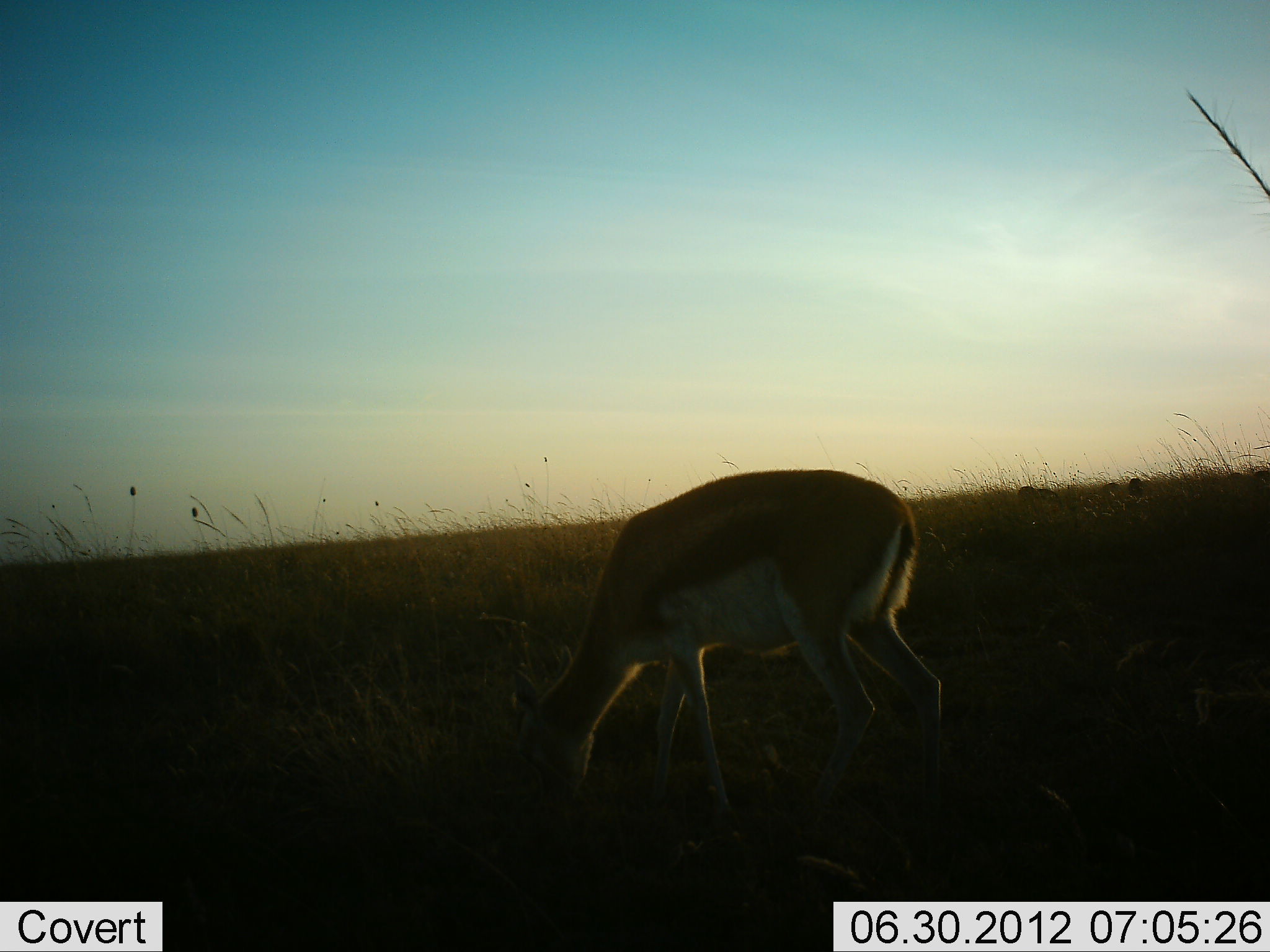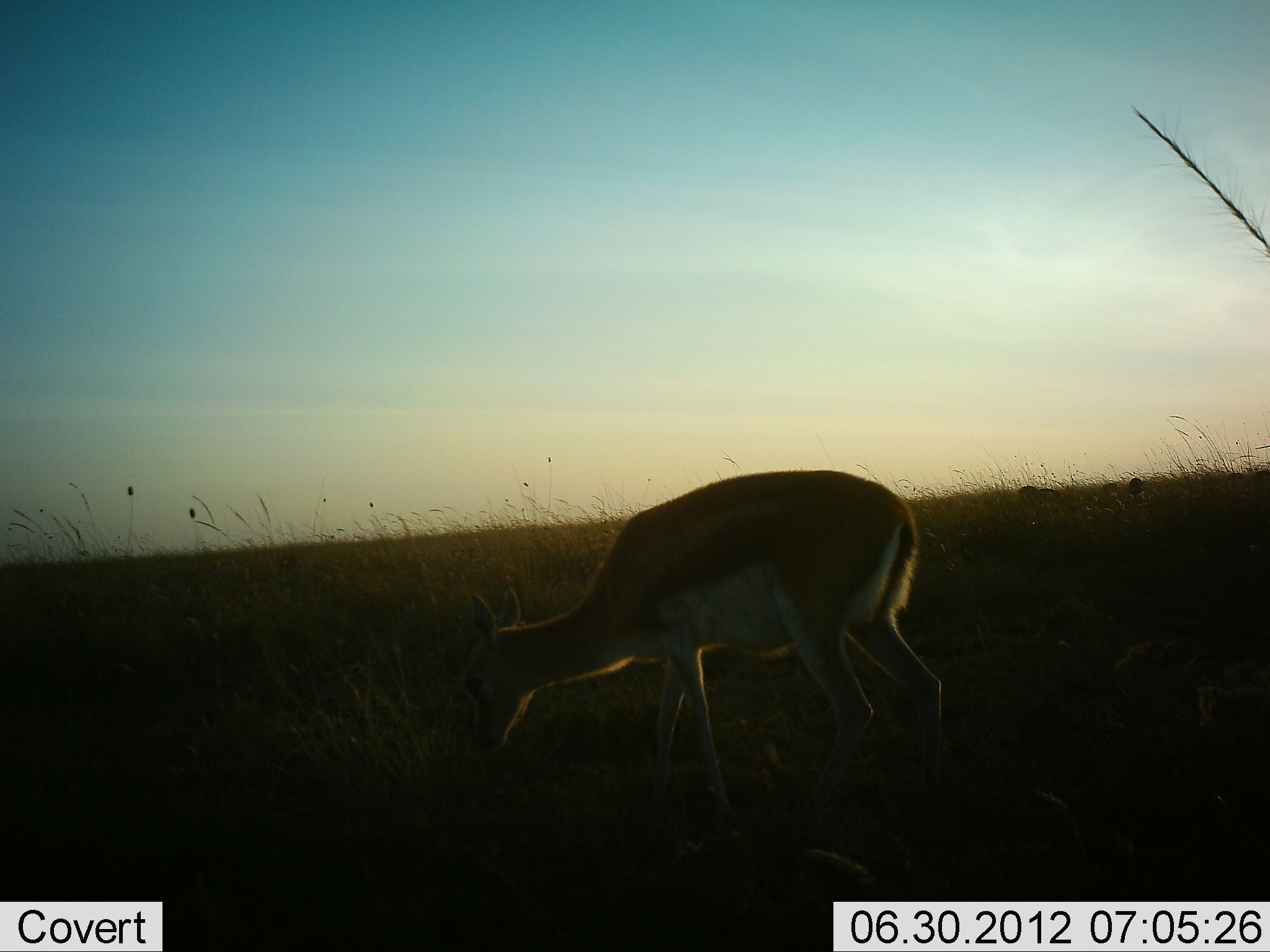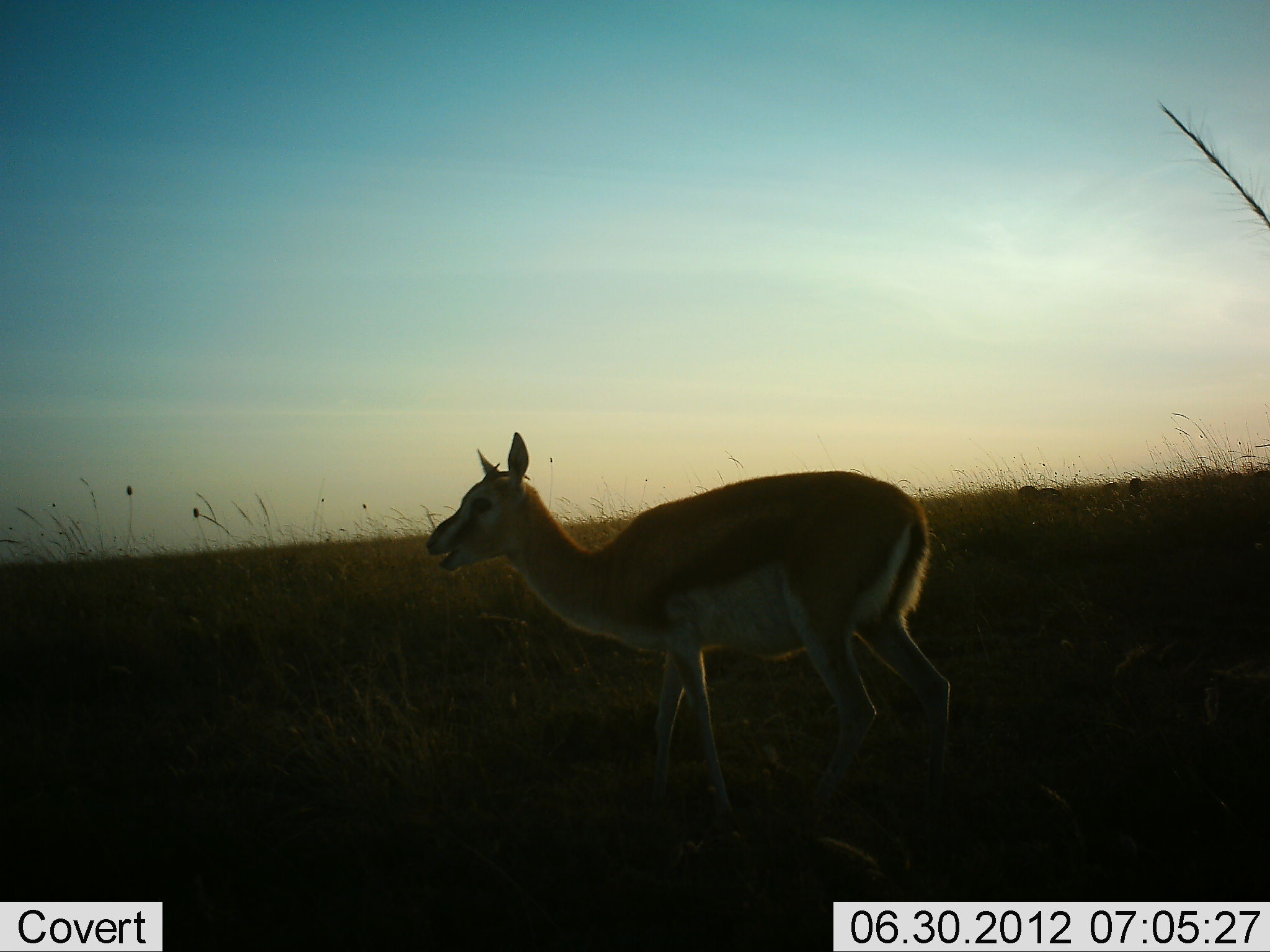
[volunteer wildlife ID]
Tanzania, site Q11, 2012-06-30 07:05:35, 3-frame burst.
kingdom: Animalia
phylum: Chordata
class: Mammalia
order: Artiodactyla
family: Bovidae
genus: Eudorcas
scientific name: Eudorcas thomsonii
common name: thomson's gazelle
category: gazellethomsons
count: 1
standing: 20%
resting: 0%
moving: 0%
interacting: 0%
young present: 0%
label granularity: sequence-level